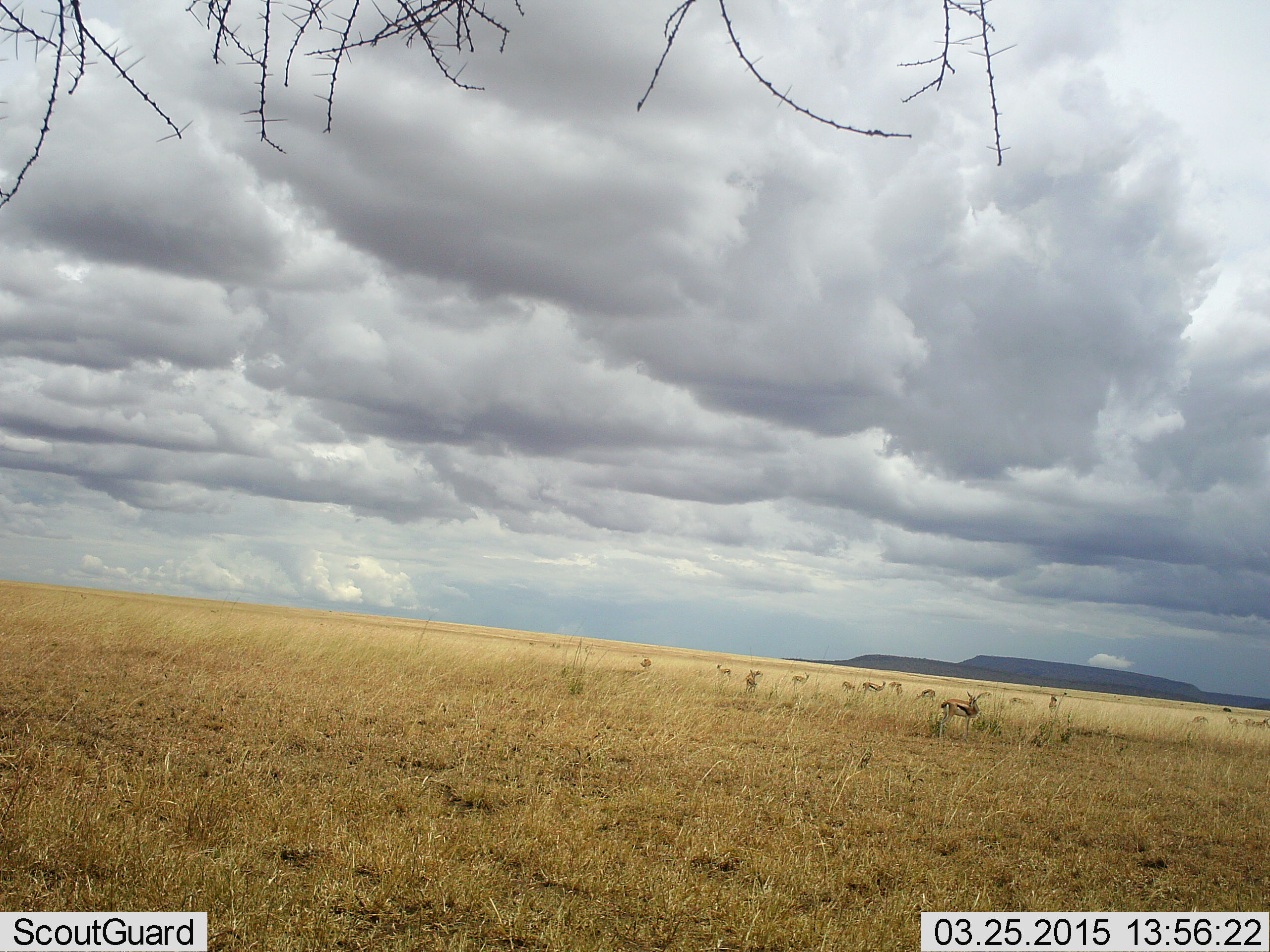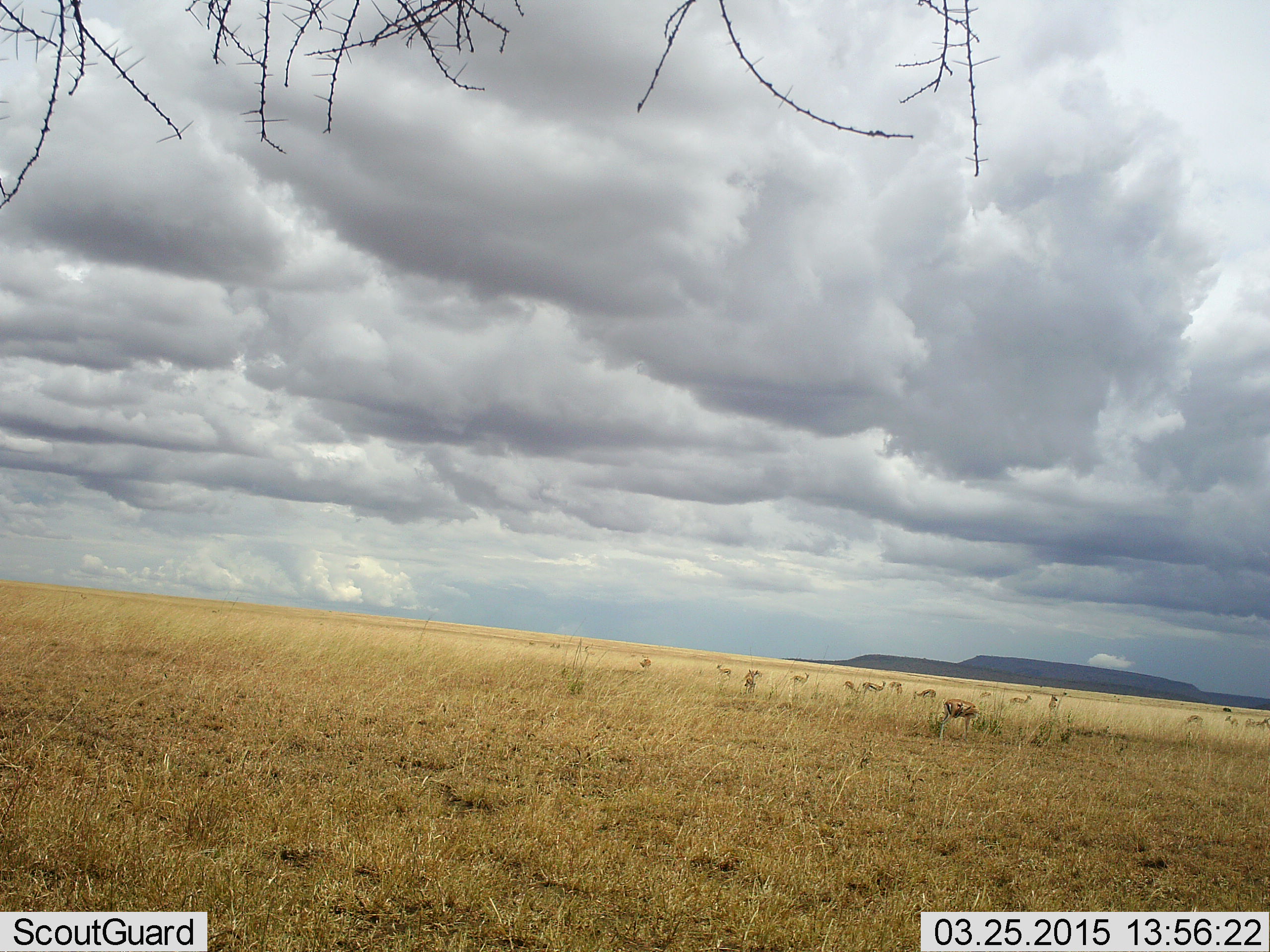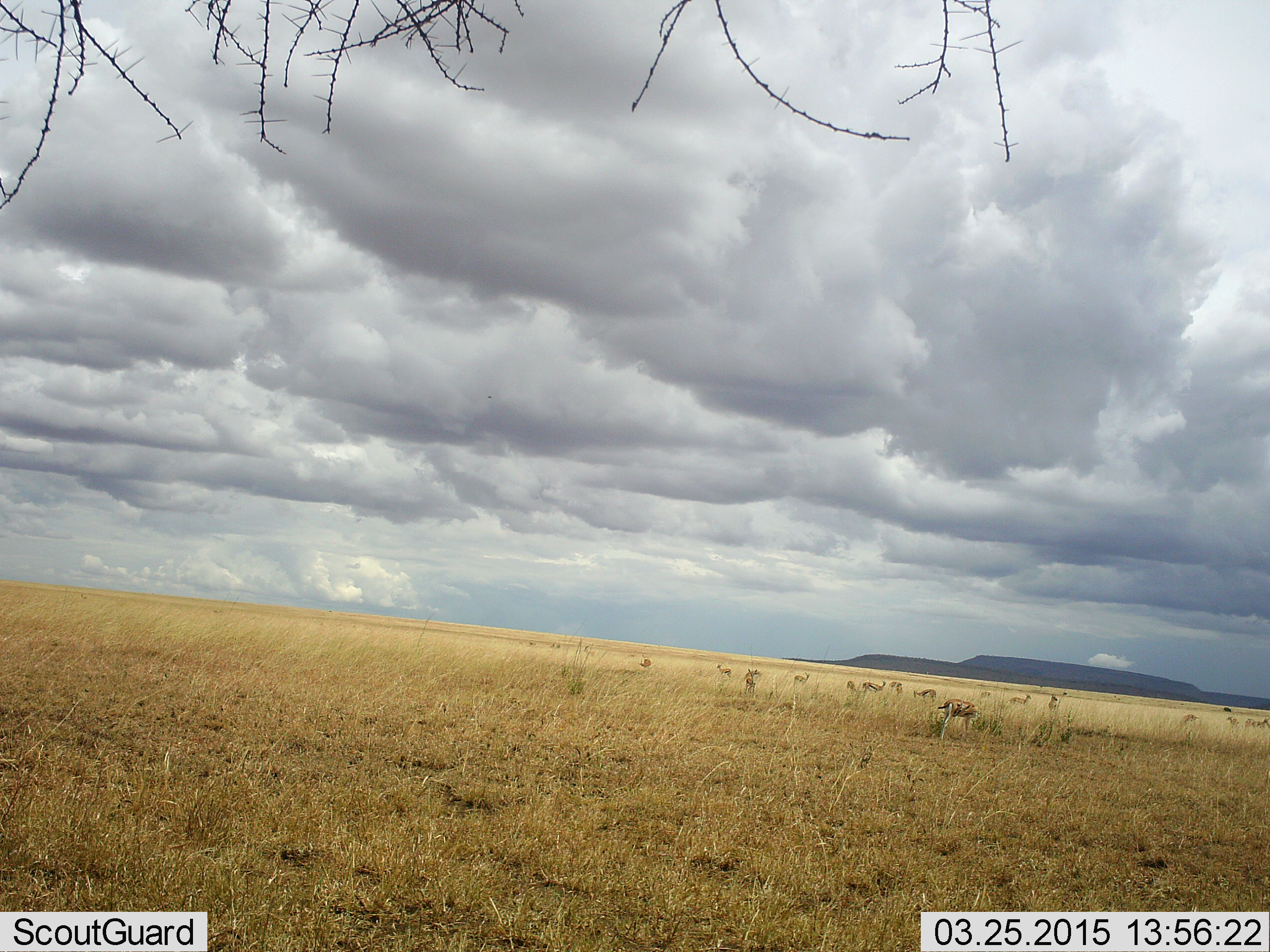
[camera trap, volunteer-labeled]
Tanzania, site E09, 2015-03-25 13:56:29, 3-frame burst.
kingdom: Animalia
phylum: Chordata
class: Mammalia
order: Artiodactyla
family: Bovidae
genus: Eudorcas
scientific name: Eudorcas thomsonii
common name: thomson's gazelle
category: gazellethomsons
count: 11-50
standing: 90%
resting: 0%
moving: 30%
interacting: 0%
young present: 0%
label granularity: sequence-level